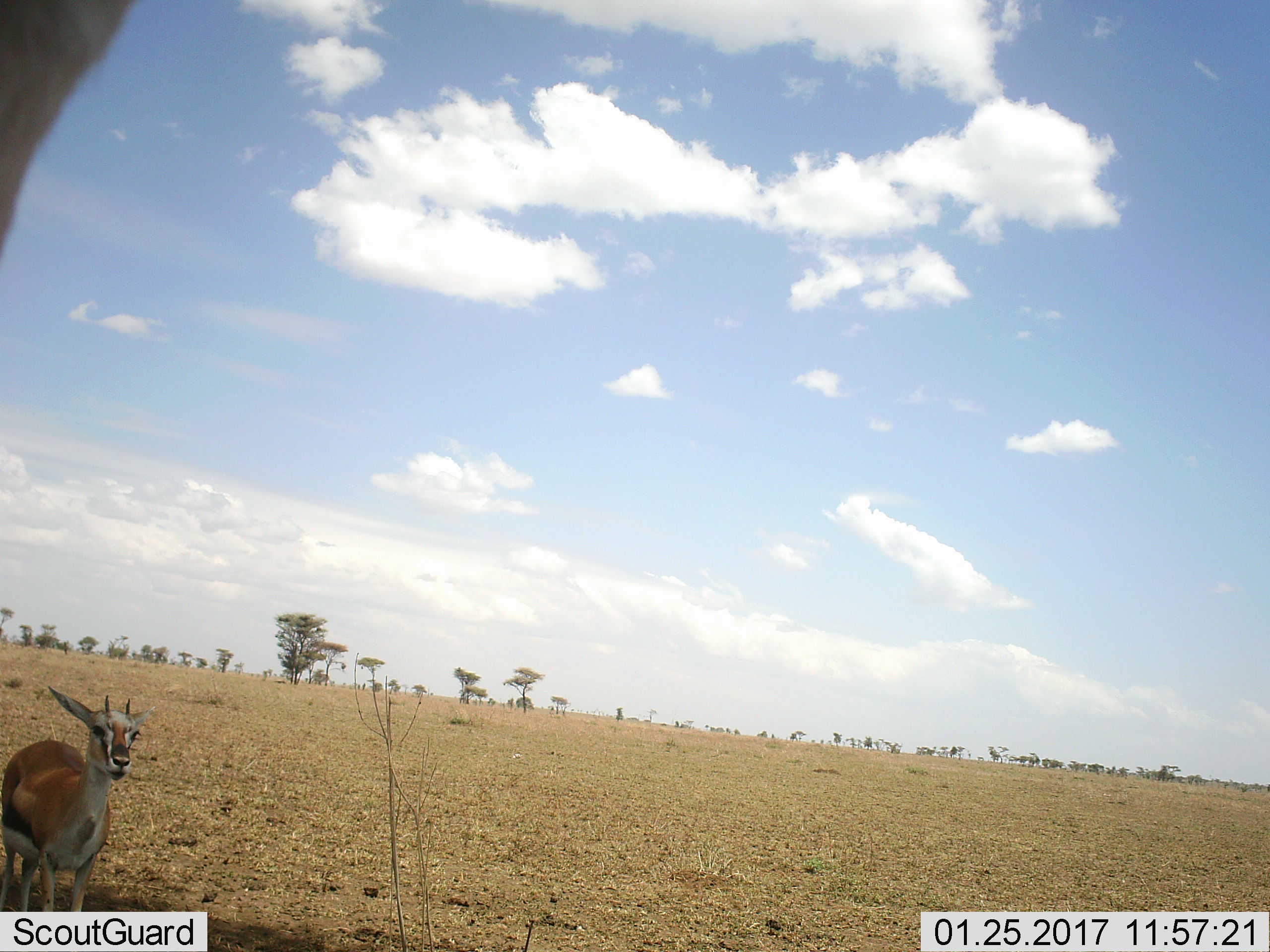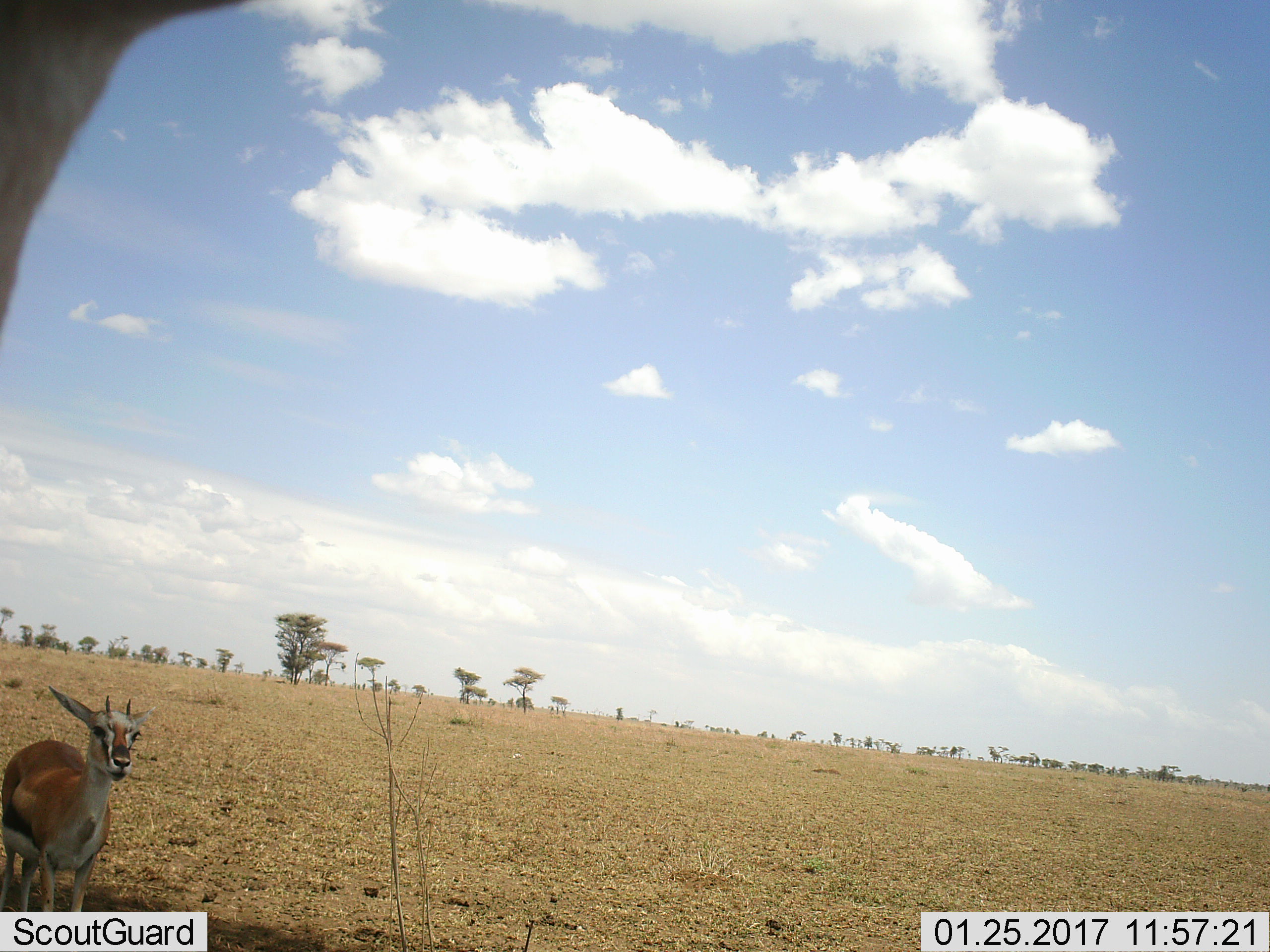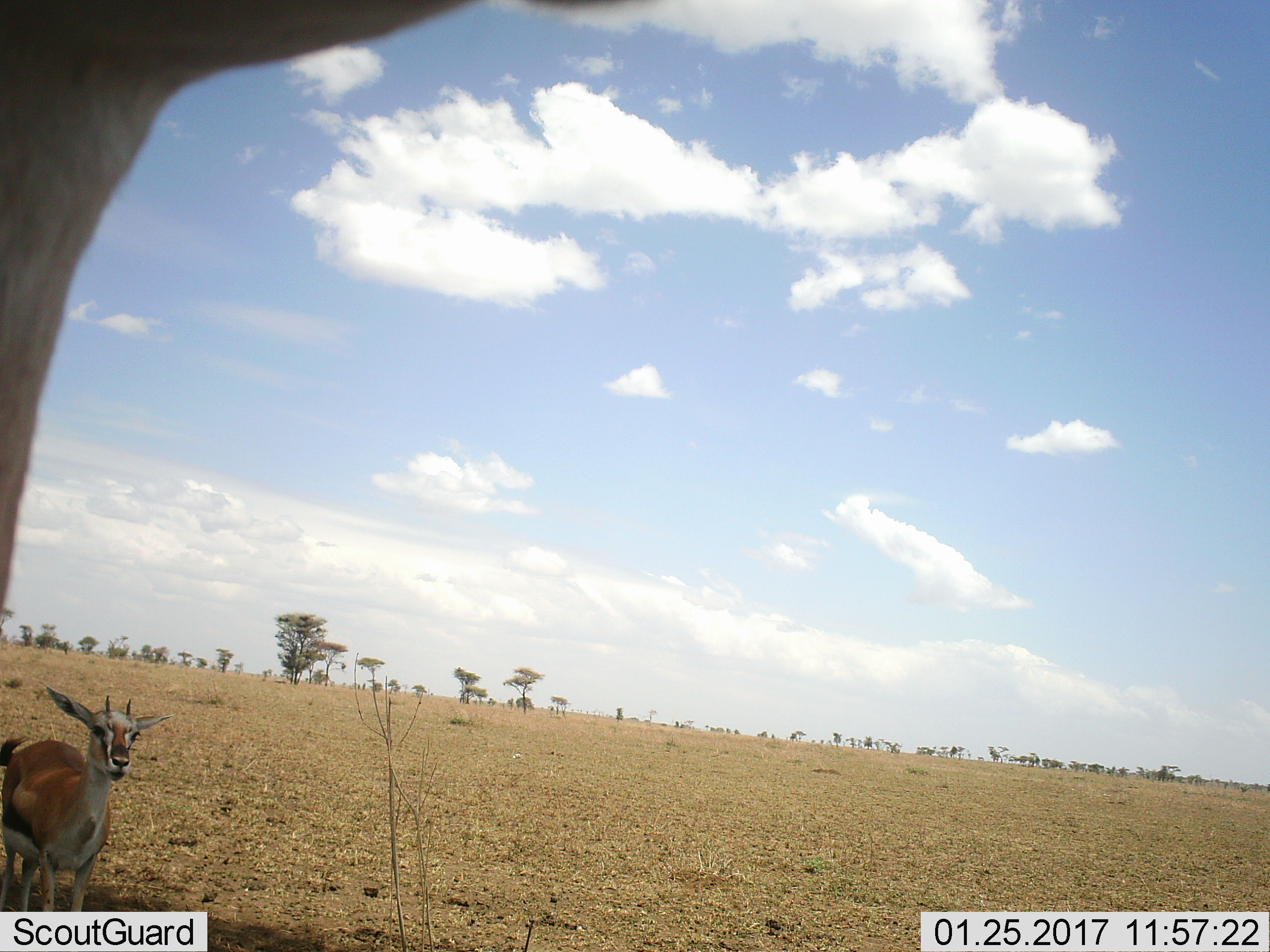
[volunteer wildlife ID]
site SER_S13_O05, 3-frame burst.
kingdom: Animalia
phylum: Chordata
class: Mammalia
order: Artiodactyla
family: Bovidae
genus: Eudorcas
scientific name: Eudorcas thomsonii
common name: thomson's gazelle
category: gazellethomsons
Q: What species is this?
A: Gazellethomsons (thomson's gazelle) (Eudorcas thomsonii).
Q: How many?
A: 1.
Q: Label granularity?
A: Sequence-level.